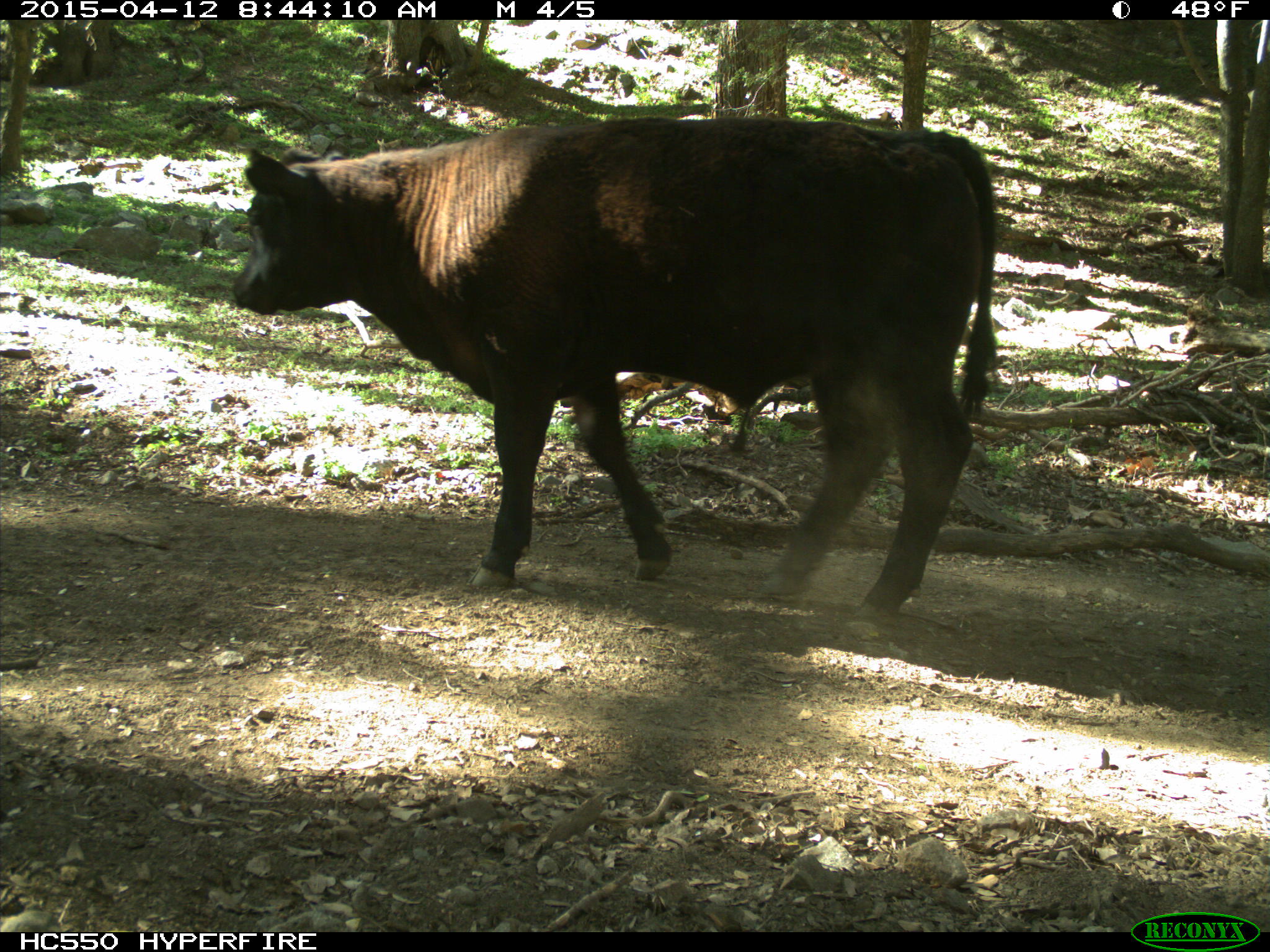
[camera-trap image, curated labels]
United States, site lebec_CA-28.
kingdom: Animalia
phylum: Chordata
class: Mammalia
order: Artiodactyla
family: Bovidae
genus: Bos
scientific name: Bos taurus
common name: domestic cow